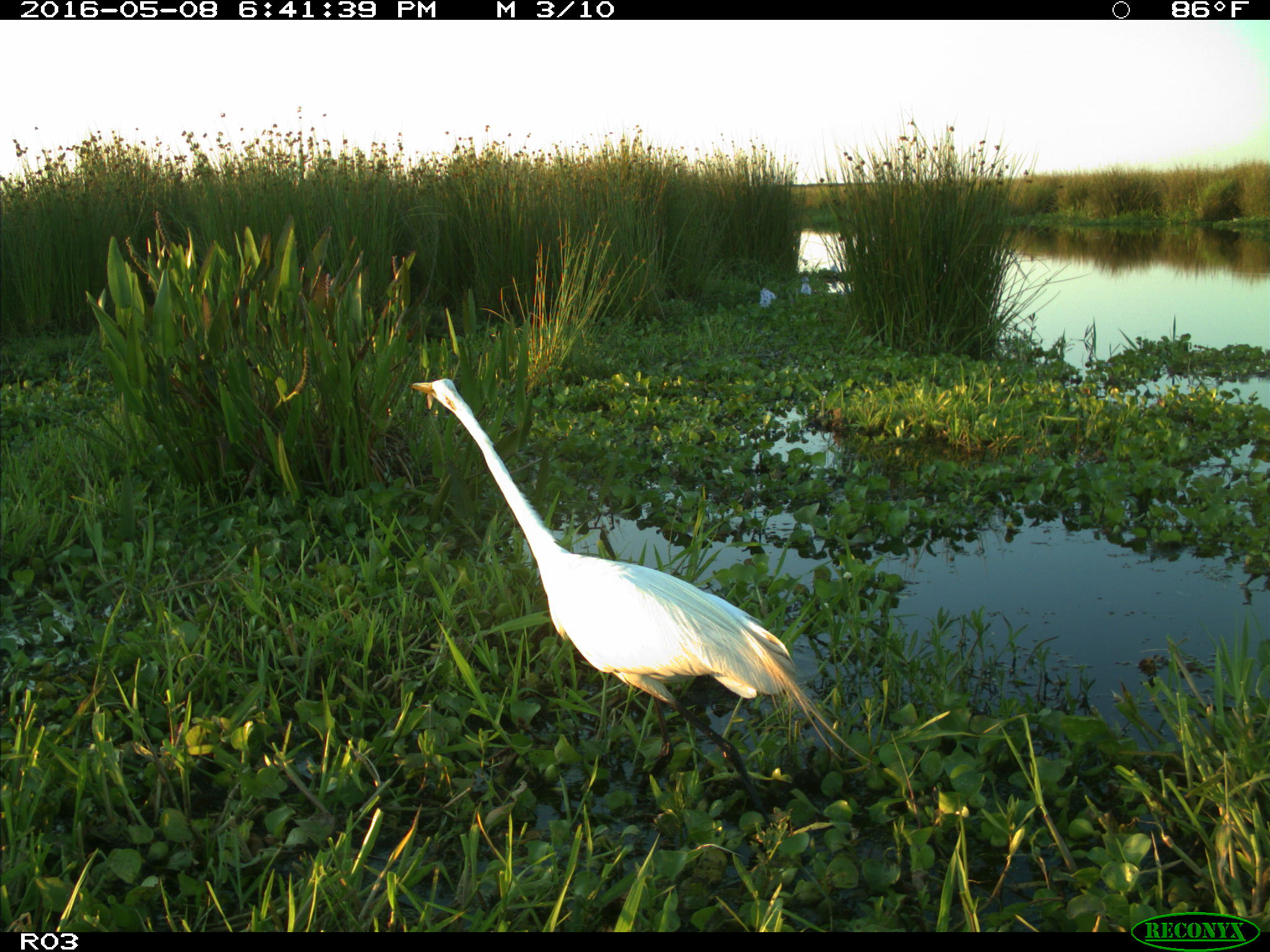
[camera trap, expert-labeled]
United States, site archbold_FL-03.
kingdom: Animalia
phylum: Chordata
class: Aves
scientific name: Aves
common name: birds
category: unidentified bird